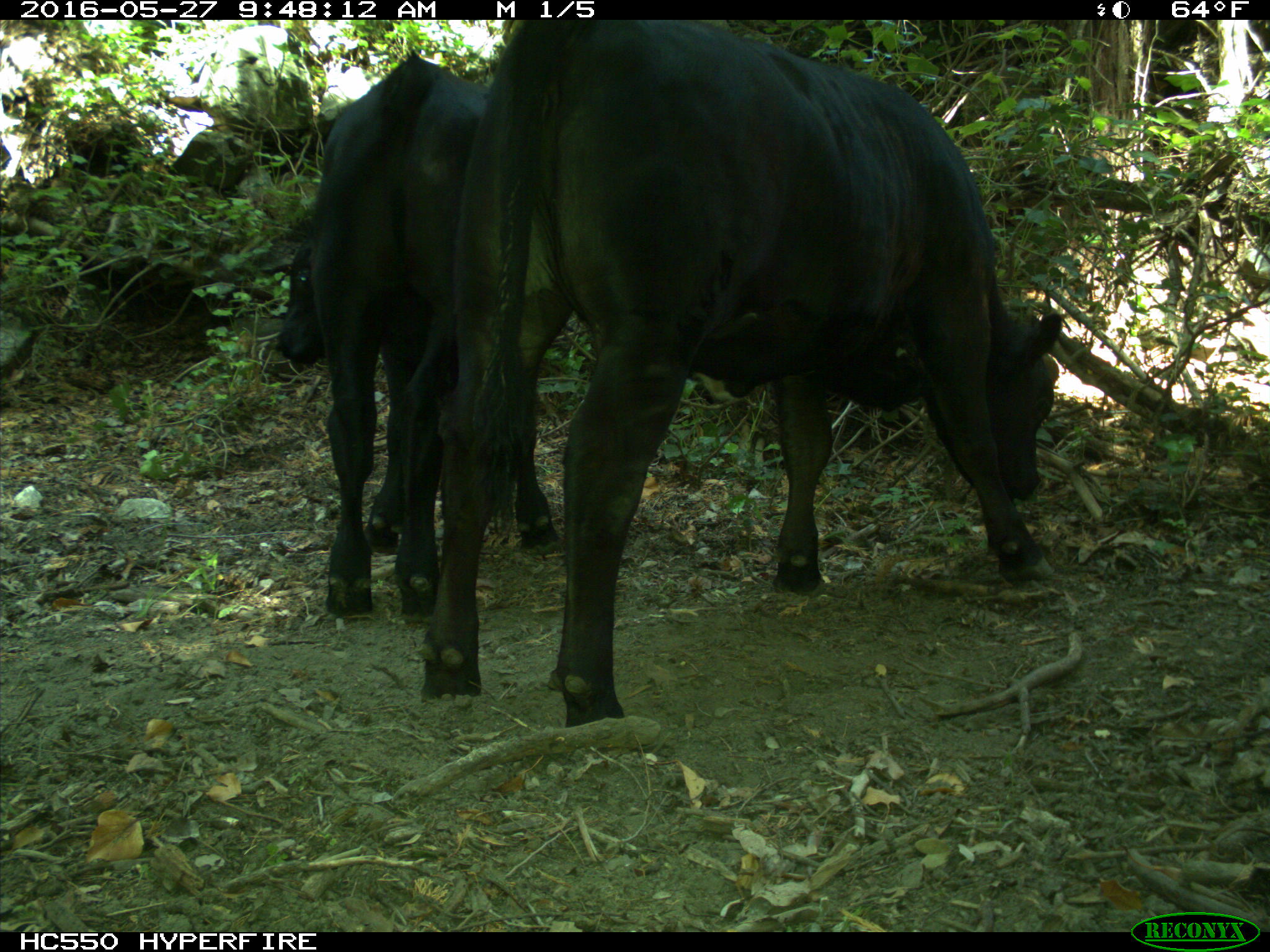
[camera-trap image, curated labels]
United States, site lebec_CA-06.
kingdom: Animalia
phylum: Chordata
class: Mammalia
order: Artiodactyla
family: Bovidae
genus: Bos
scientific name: Bos taurus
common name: domestic cow